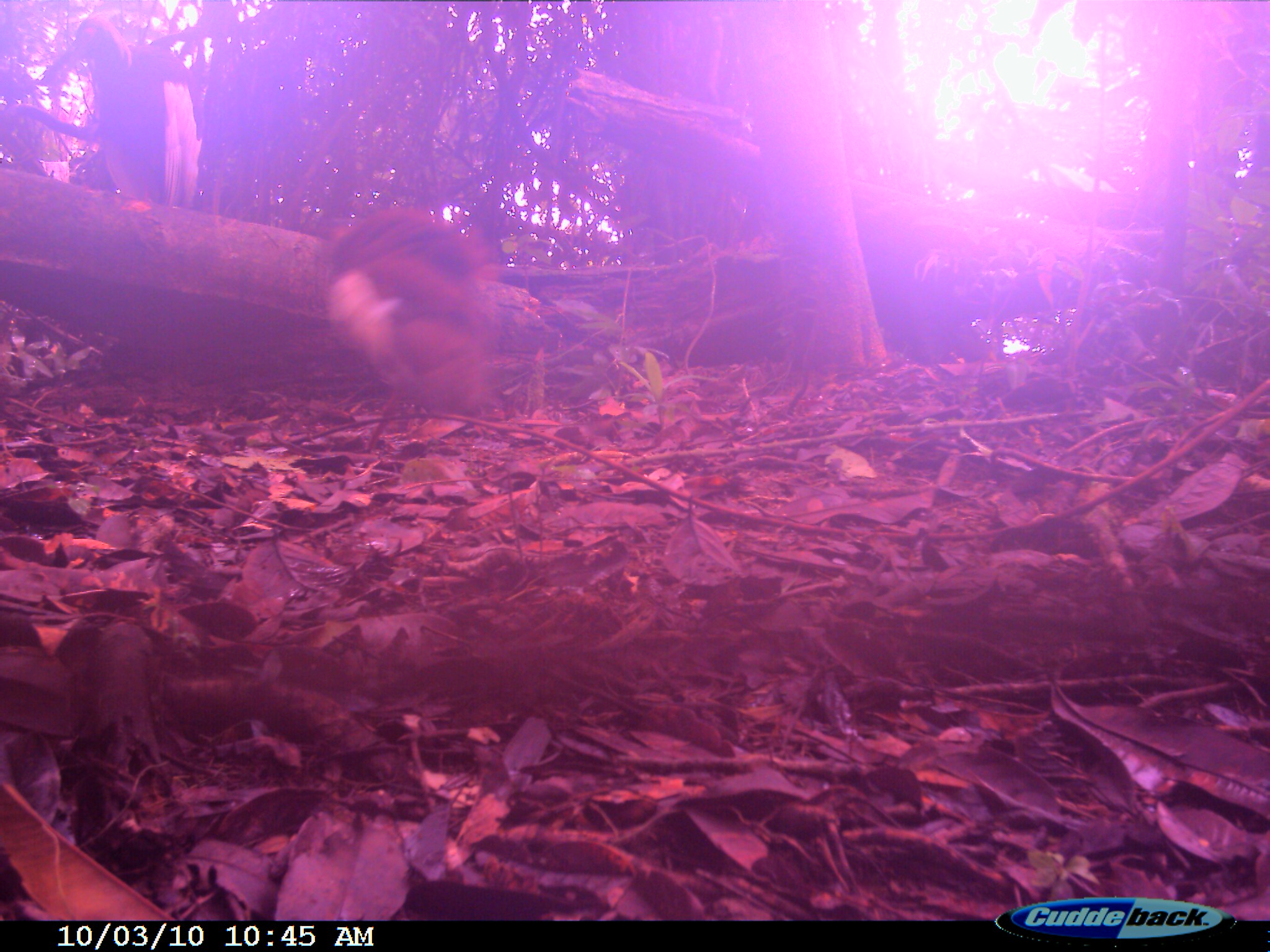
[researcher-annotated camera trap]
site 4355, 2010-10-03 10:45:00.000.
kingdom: Animalia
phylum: Chordata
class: Aves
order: Pelecaniformes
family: Threskiornithidae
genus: Lophotibis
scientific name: Lophotibis cristata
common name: madagascar ibis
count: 1